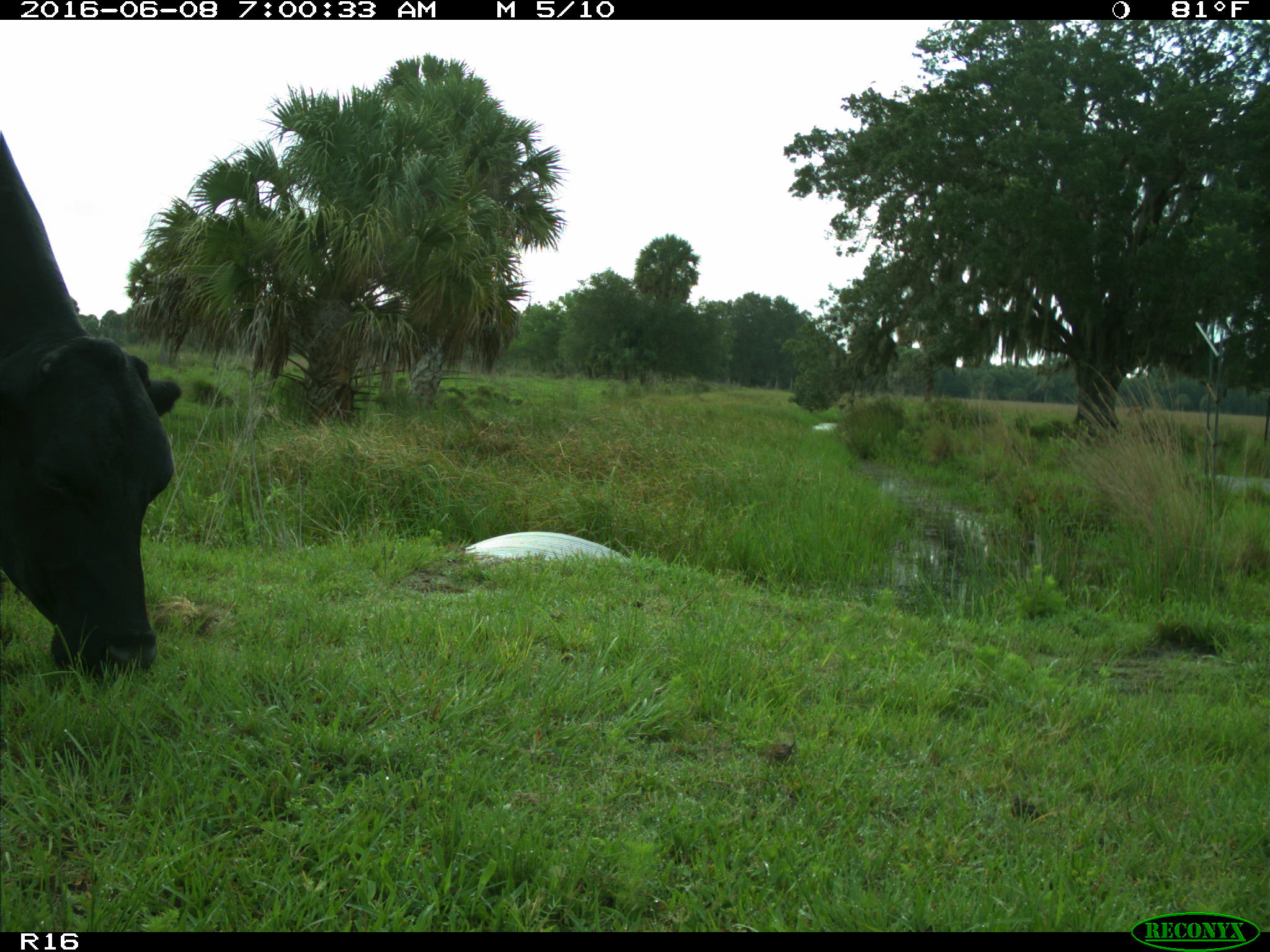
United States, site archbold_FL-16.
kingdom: Animalia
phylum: Chordata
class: Mammalia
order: Artiodactyla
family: Bovidae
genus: Bos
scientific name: Bos taurus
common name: domestic cow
Bos taurus (domestic cow).